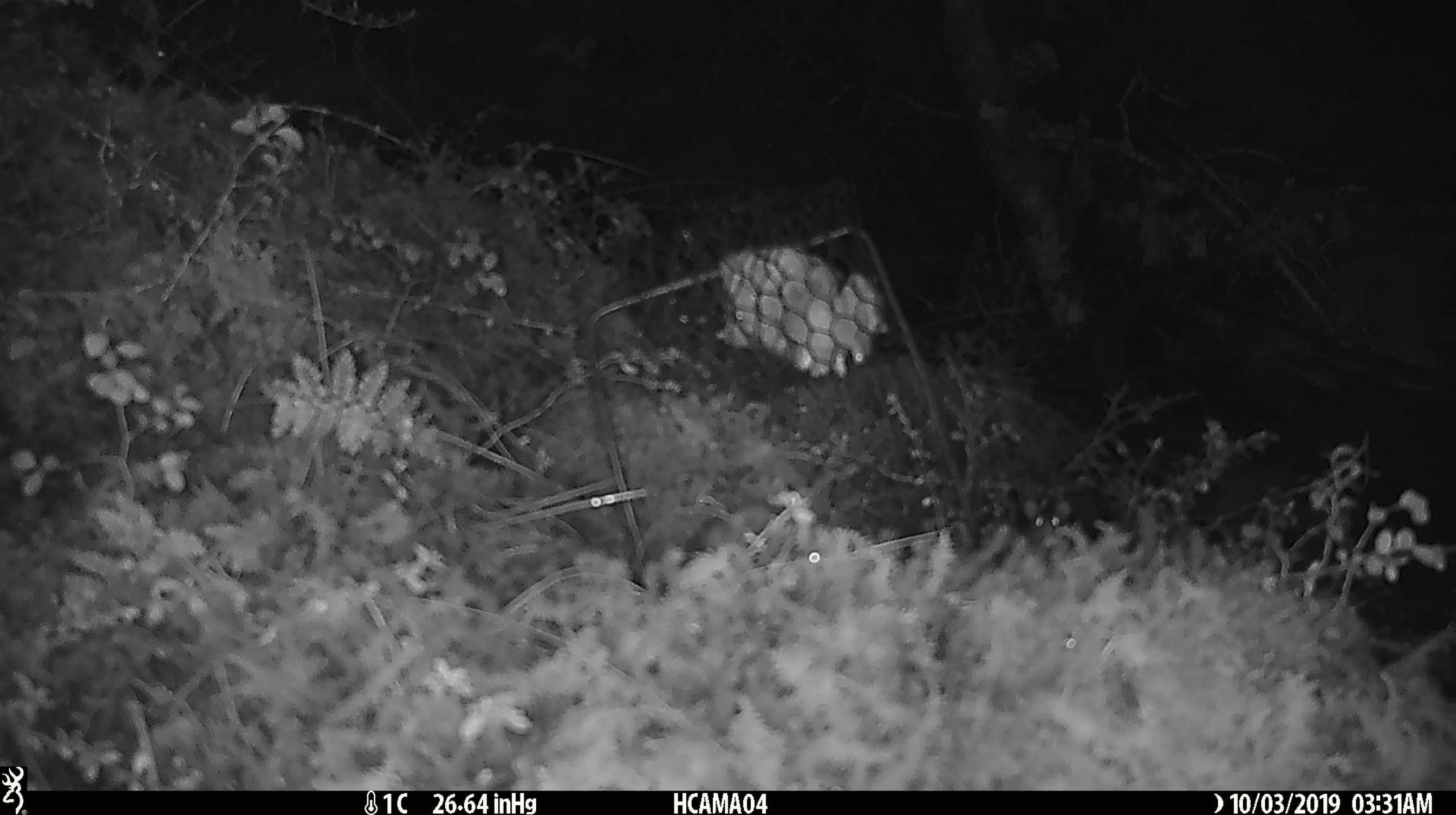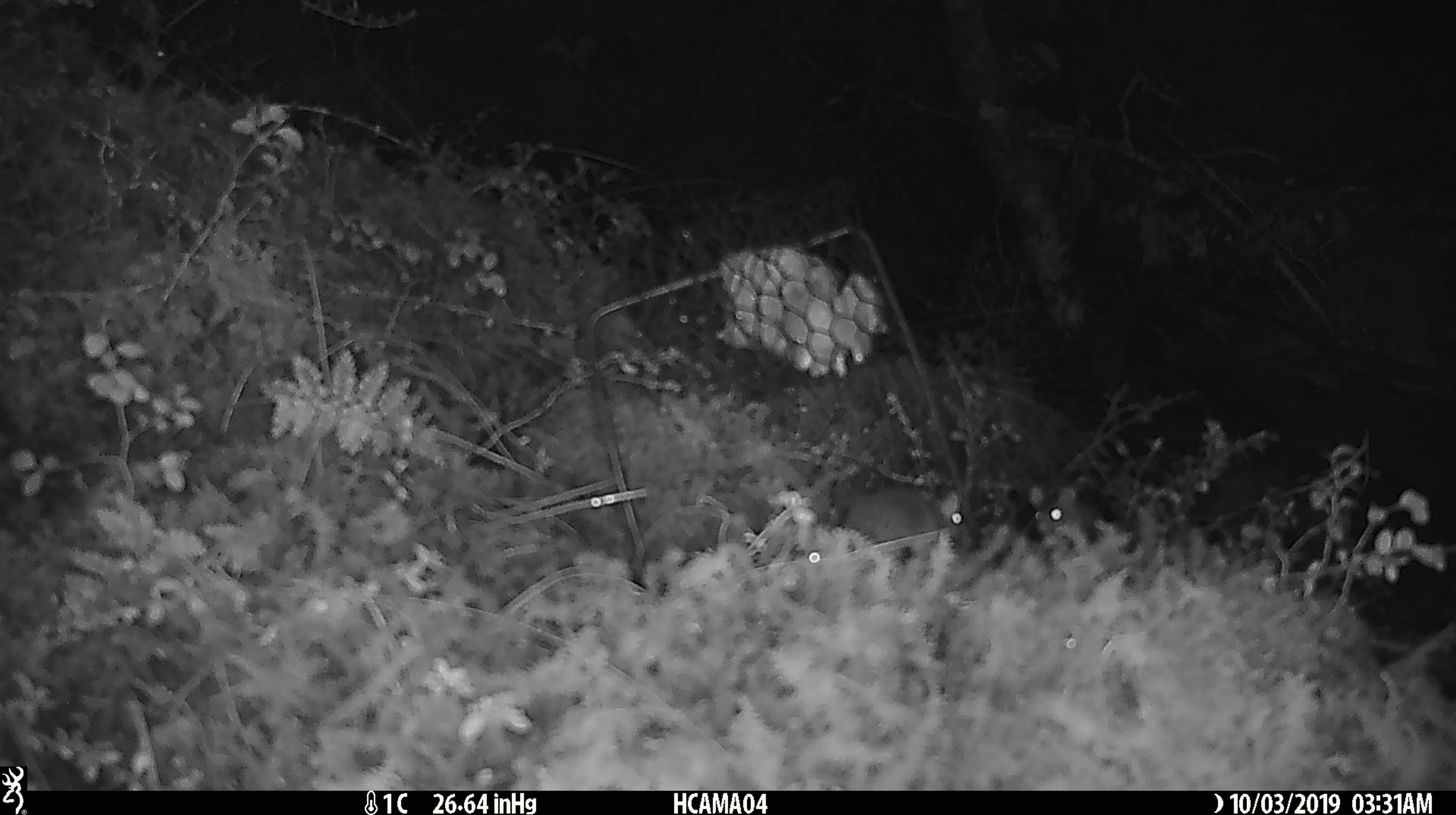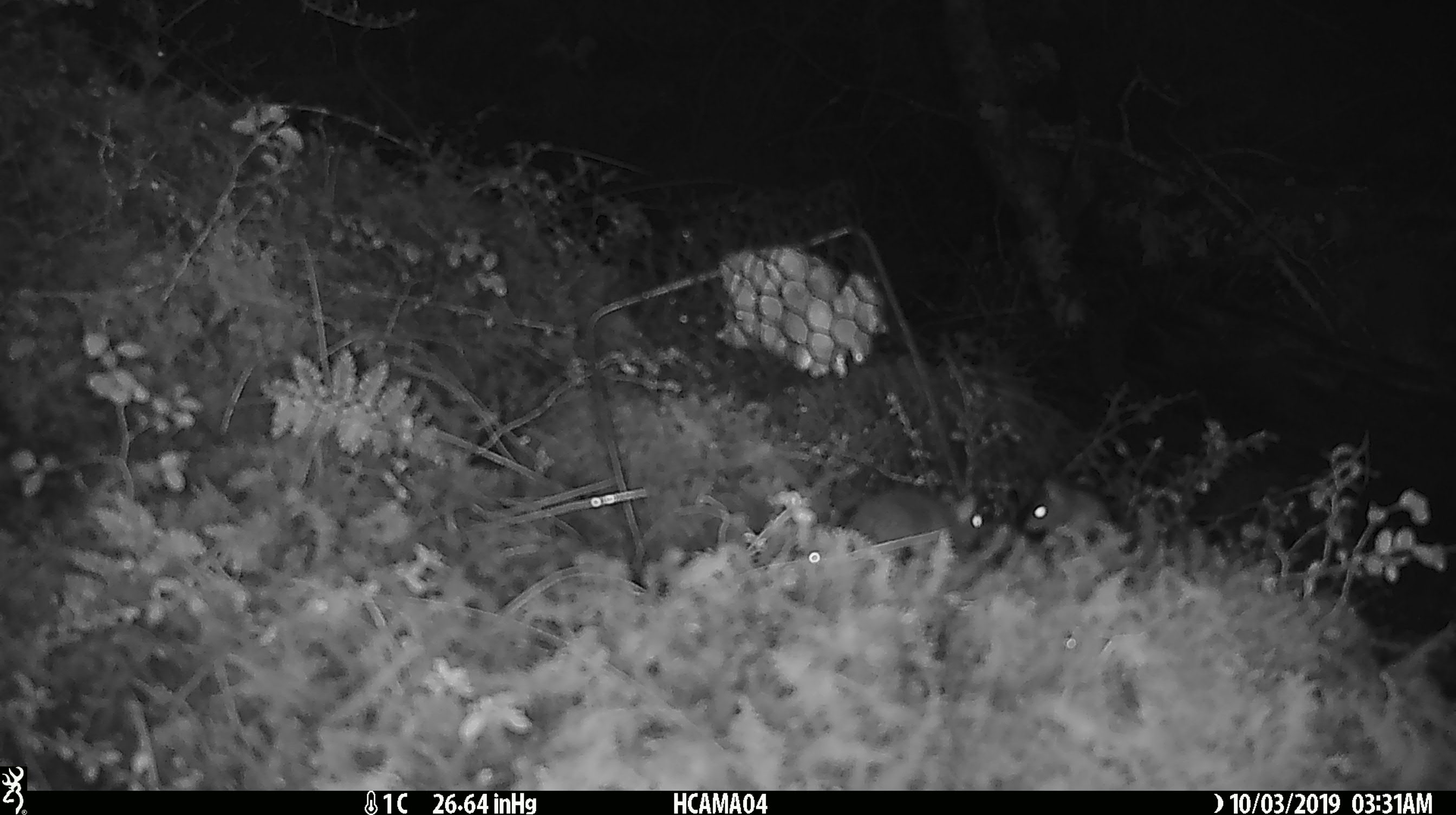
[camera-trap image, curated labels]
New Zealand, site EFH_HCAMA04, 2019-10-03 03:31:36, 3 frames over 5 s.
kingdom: Animalia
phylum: Chordata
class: Mammalia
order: Rodentia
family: Muridae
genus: Mus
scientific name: Mus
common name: mouse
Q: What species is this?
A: Mouse (Mus).